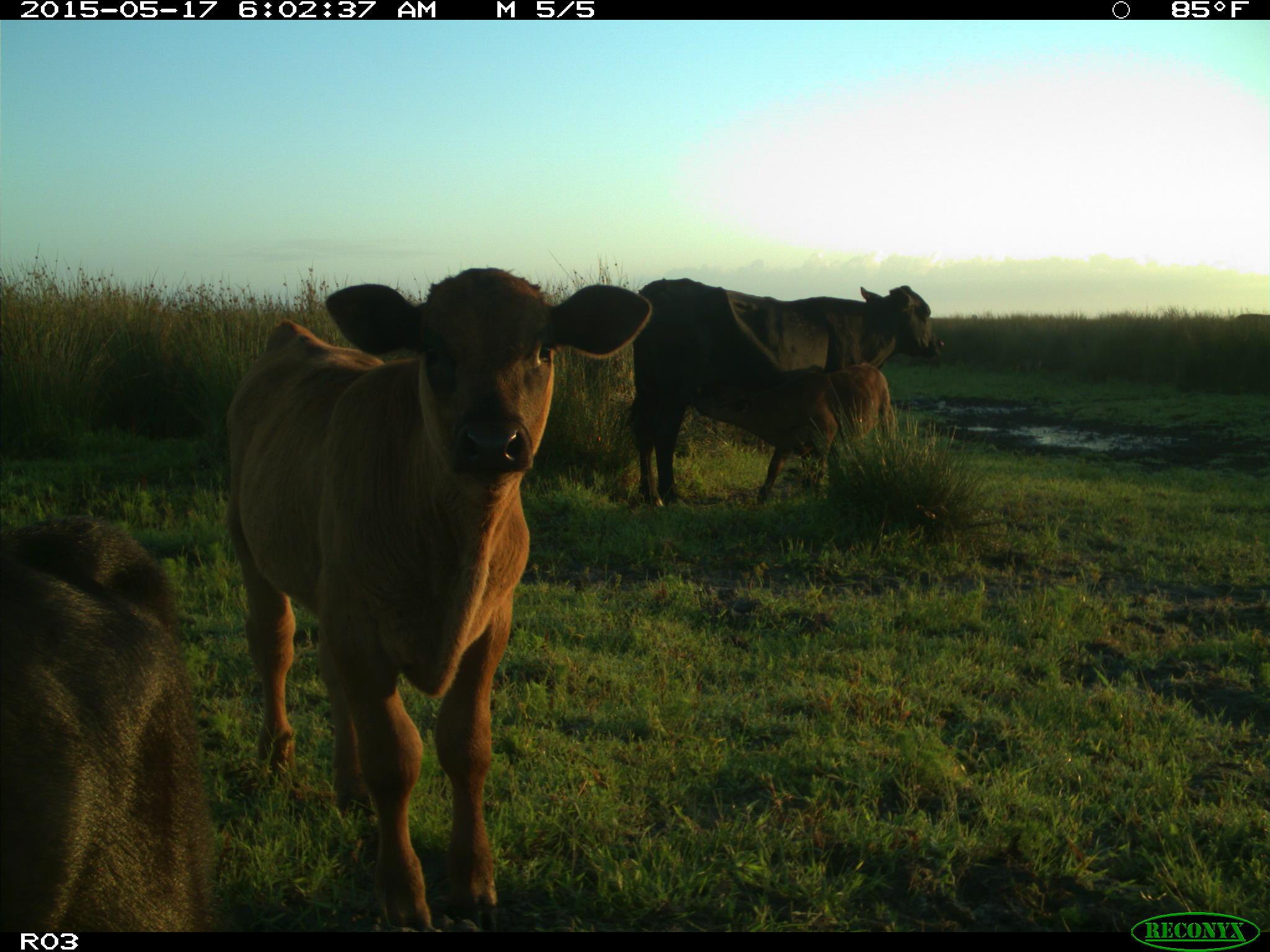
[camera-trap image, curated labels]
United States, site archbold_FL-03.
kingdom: Animalia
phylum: Chordata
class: Mammalia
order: Artiodactyla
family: Bovidae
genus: Bos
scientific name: Bos taurus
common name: domestic cow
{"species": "Bos taurus (domestic cow)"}